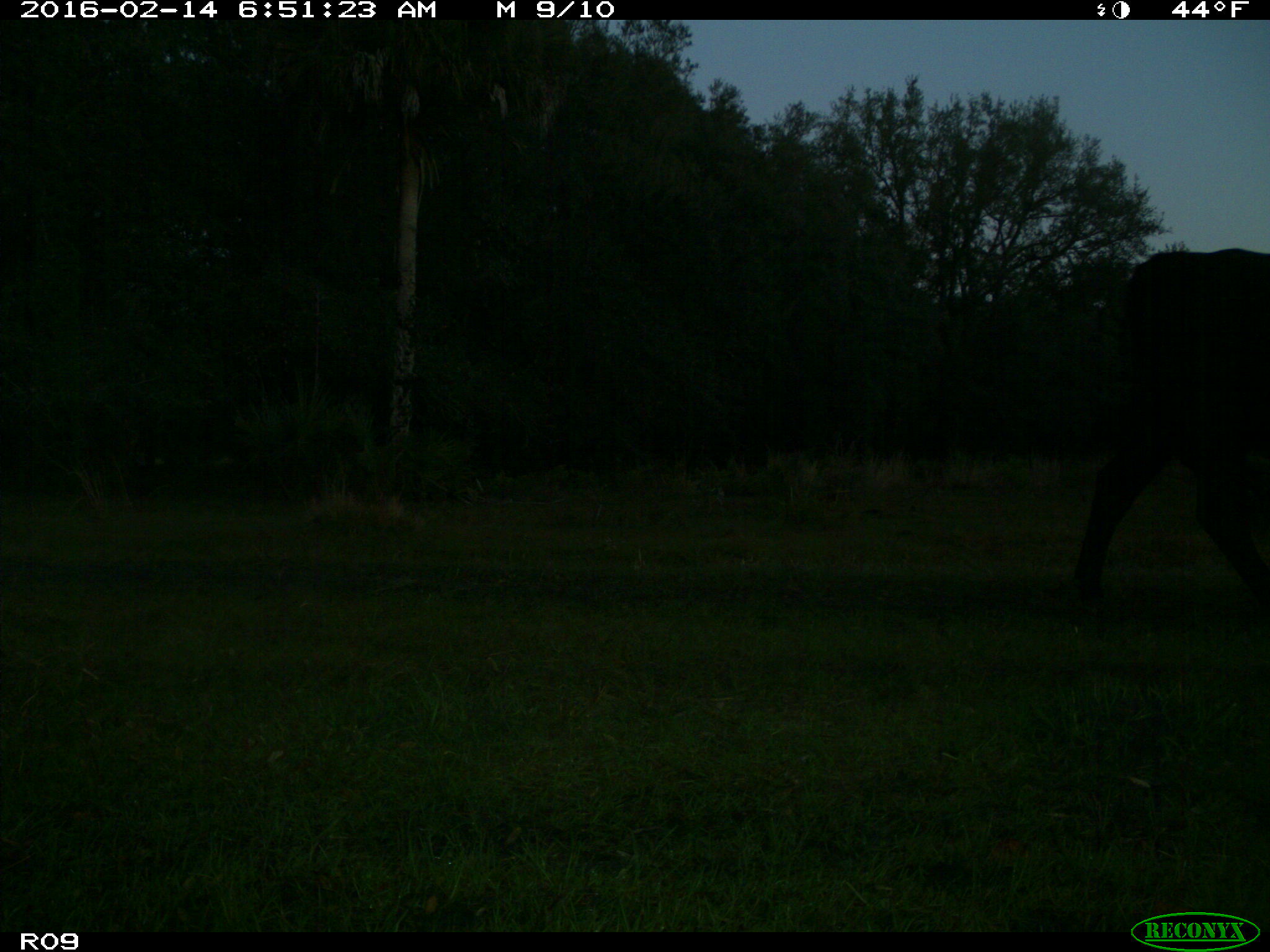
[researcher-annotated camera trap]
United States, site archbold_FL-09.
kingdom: Animalia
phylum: Chordata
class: Mammalia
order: Artiodactyla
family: Bovidae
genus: Bos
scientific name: Bos taurus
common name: domestic cow